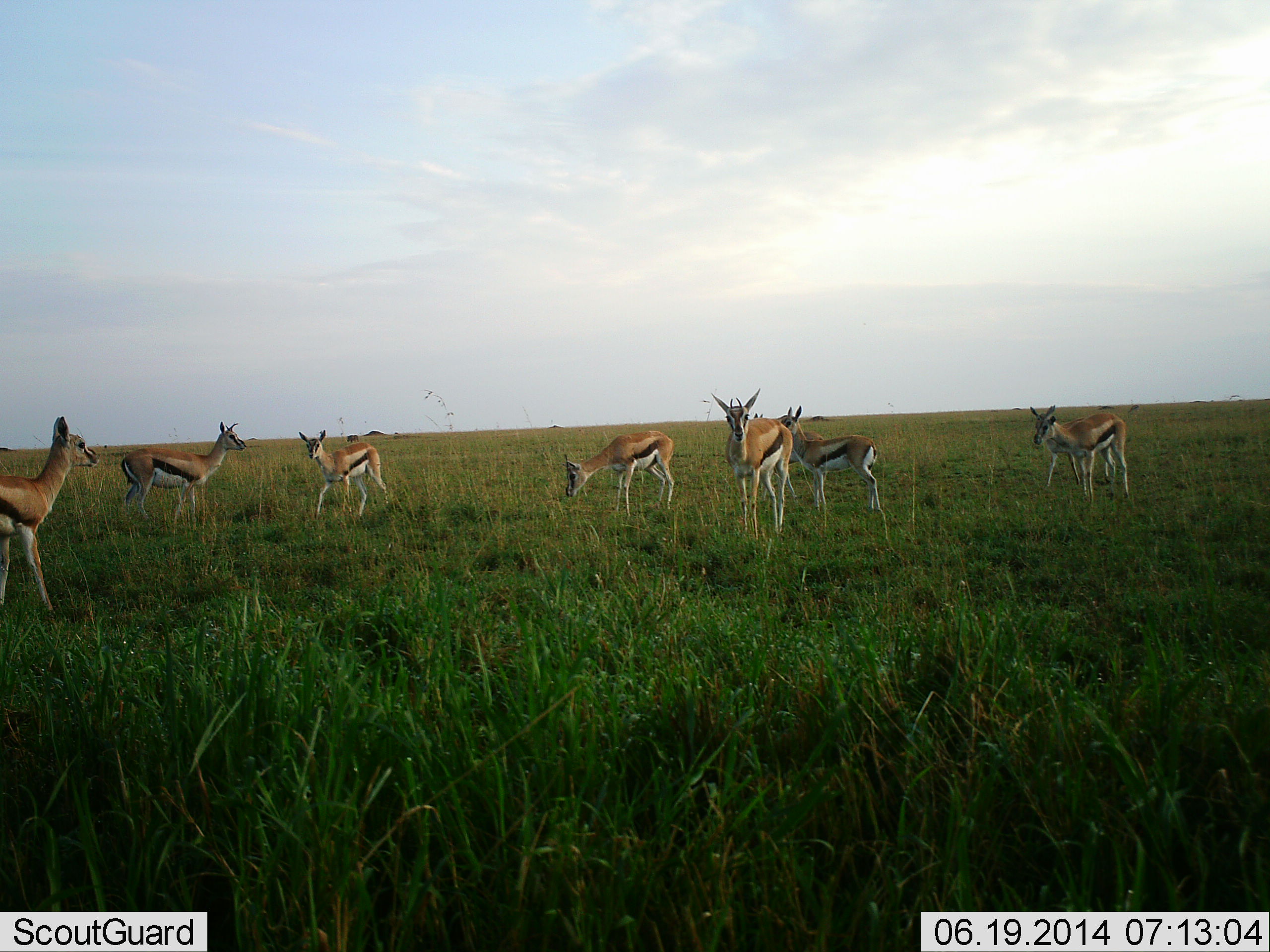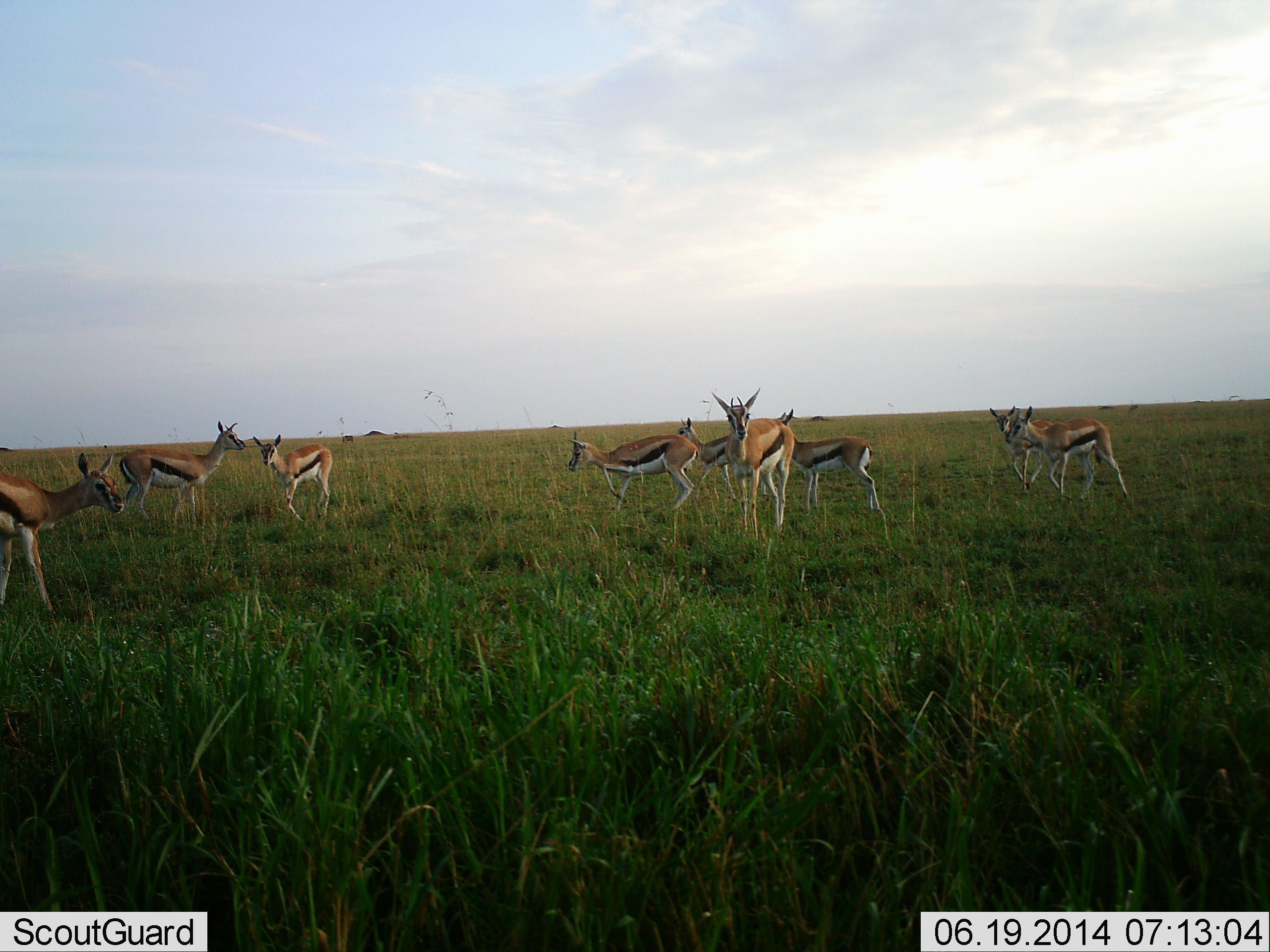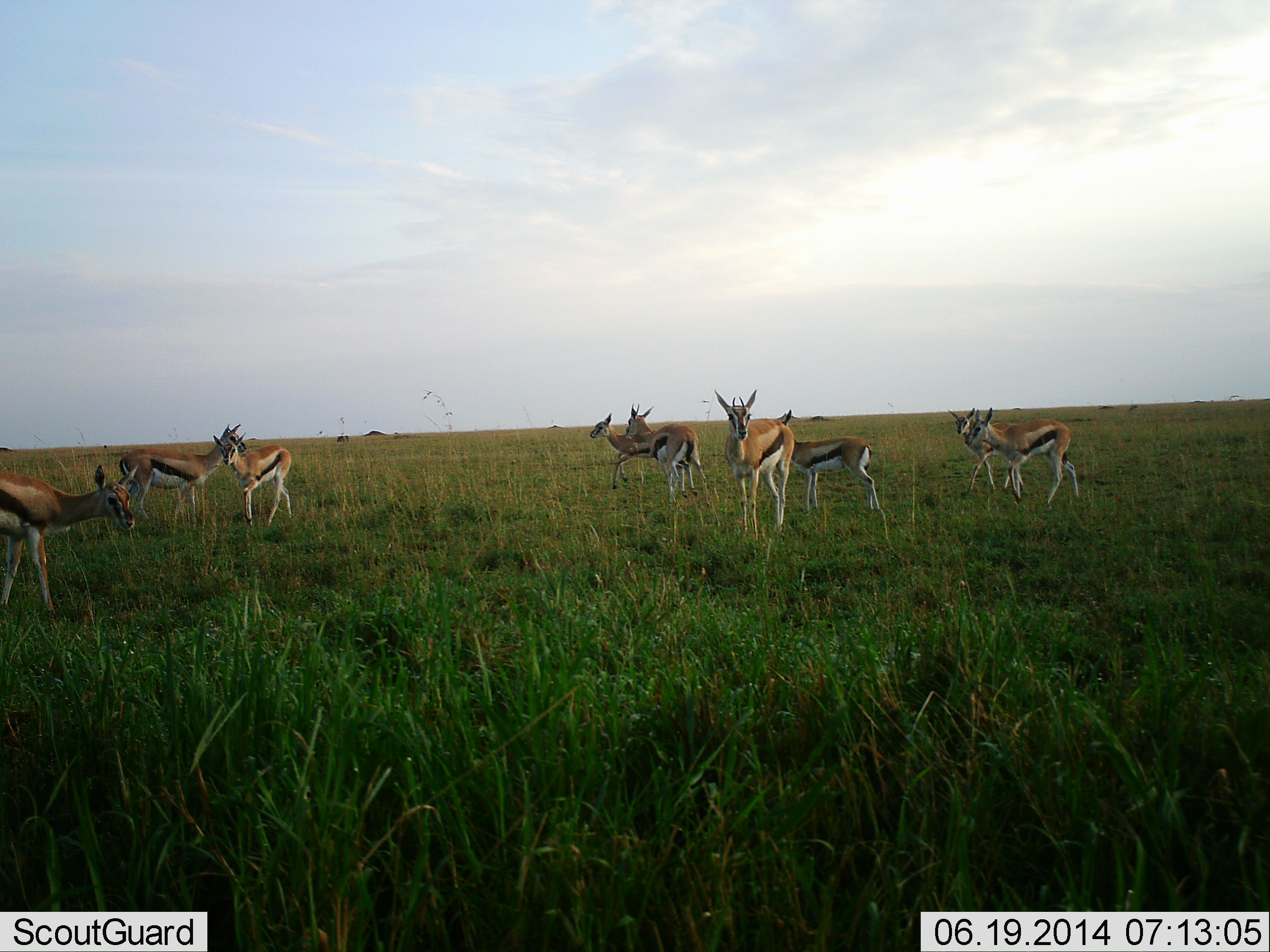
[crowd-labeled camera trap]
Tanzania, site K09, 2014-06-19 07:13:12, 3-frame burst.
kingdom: Animalia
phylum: Chordata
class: Mammalia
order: Artiodactyla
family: Bovidae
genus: Eudorcas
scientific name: Eudorcas thomsonii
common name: thomson's gazelle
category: gazellethomsons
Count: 9.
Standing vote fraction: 69%.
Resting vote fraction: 3%.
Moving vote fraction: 77%.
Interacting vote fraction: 16%.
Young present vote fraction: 2%.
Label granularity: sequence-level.